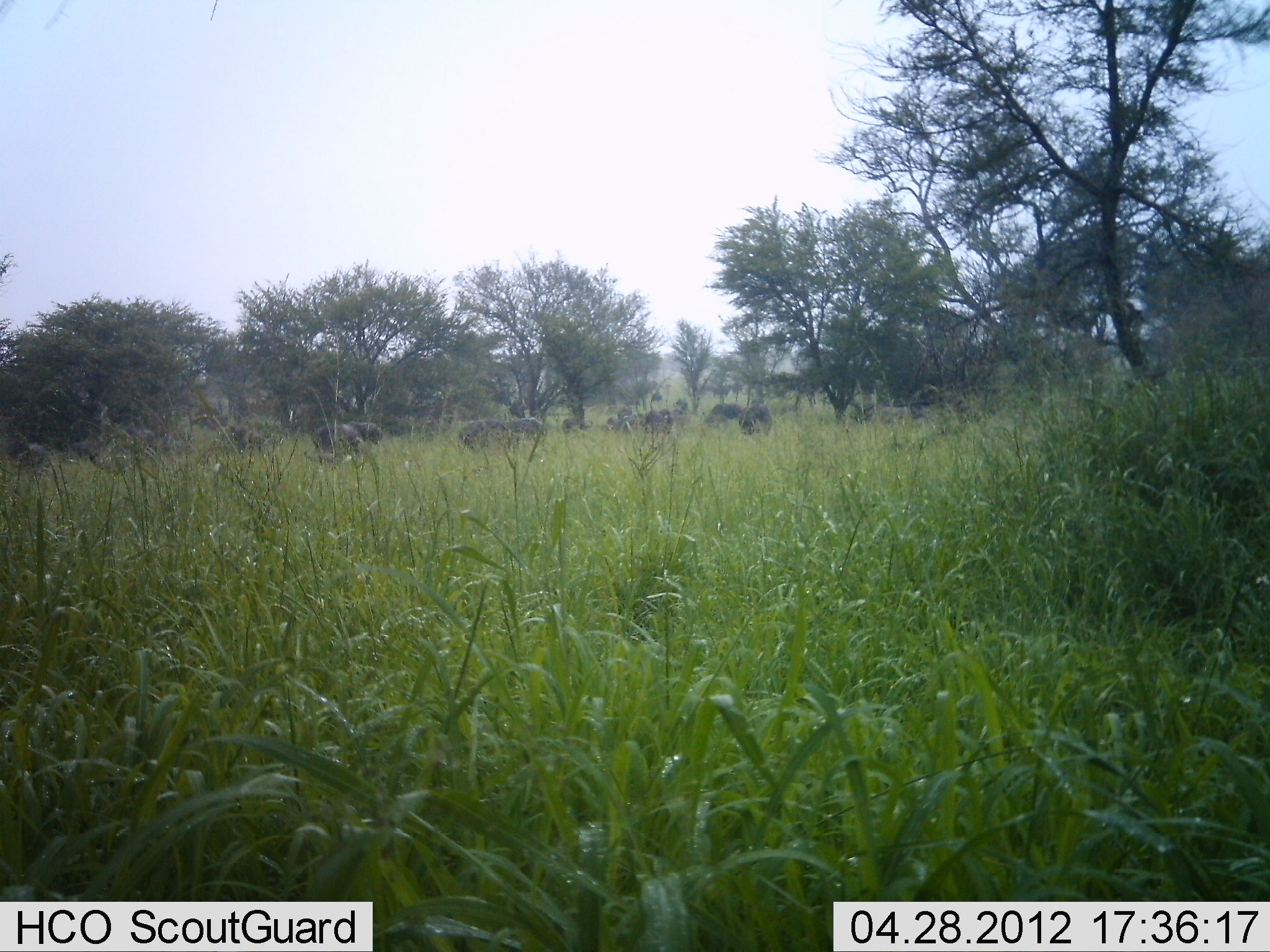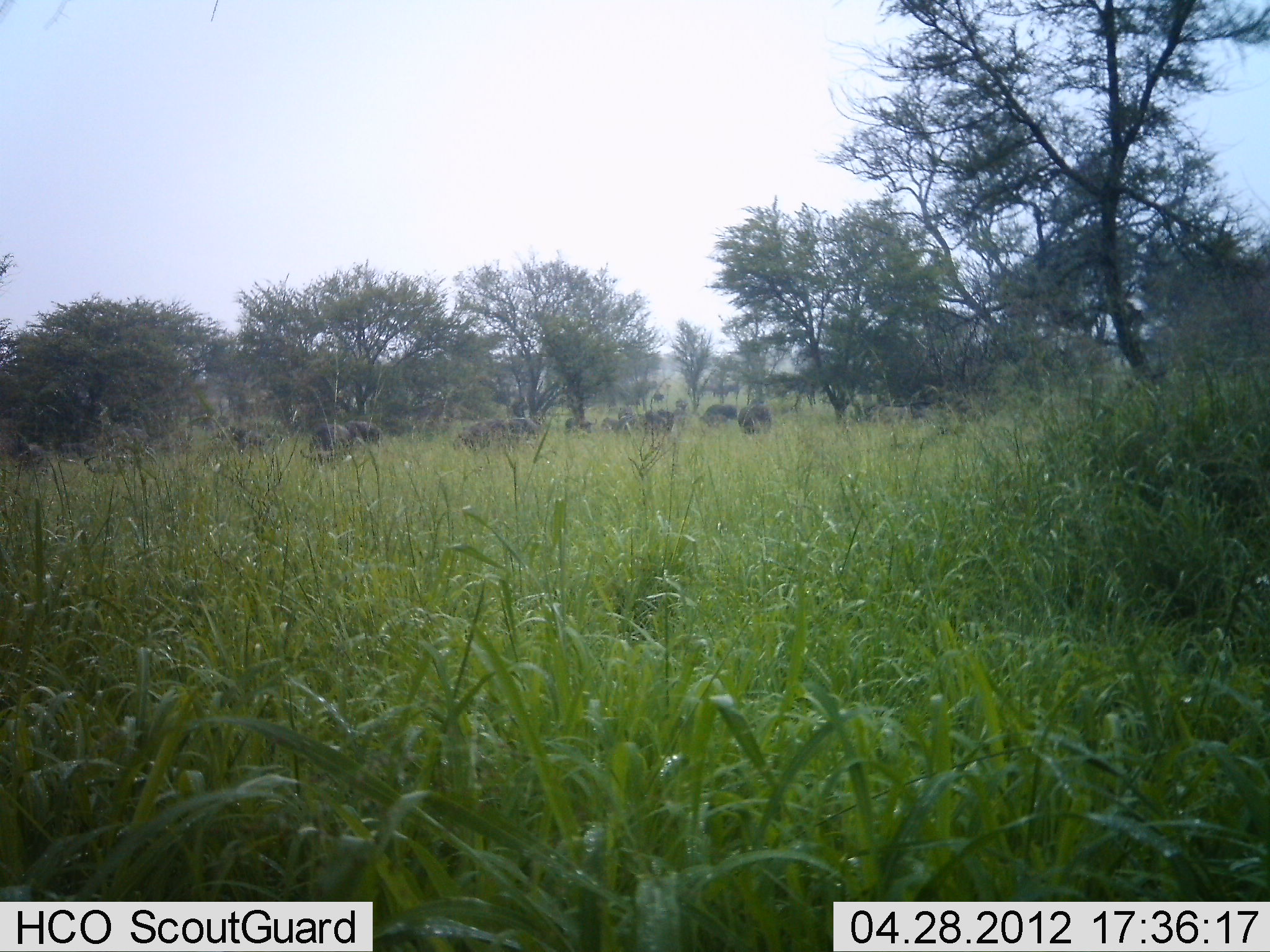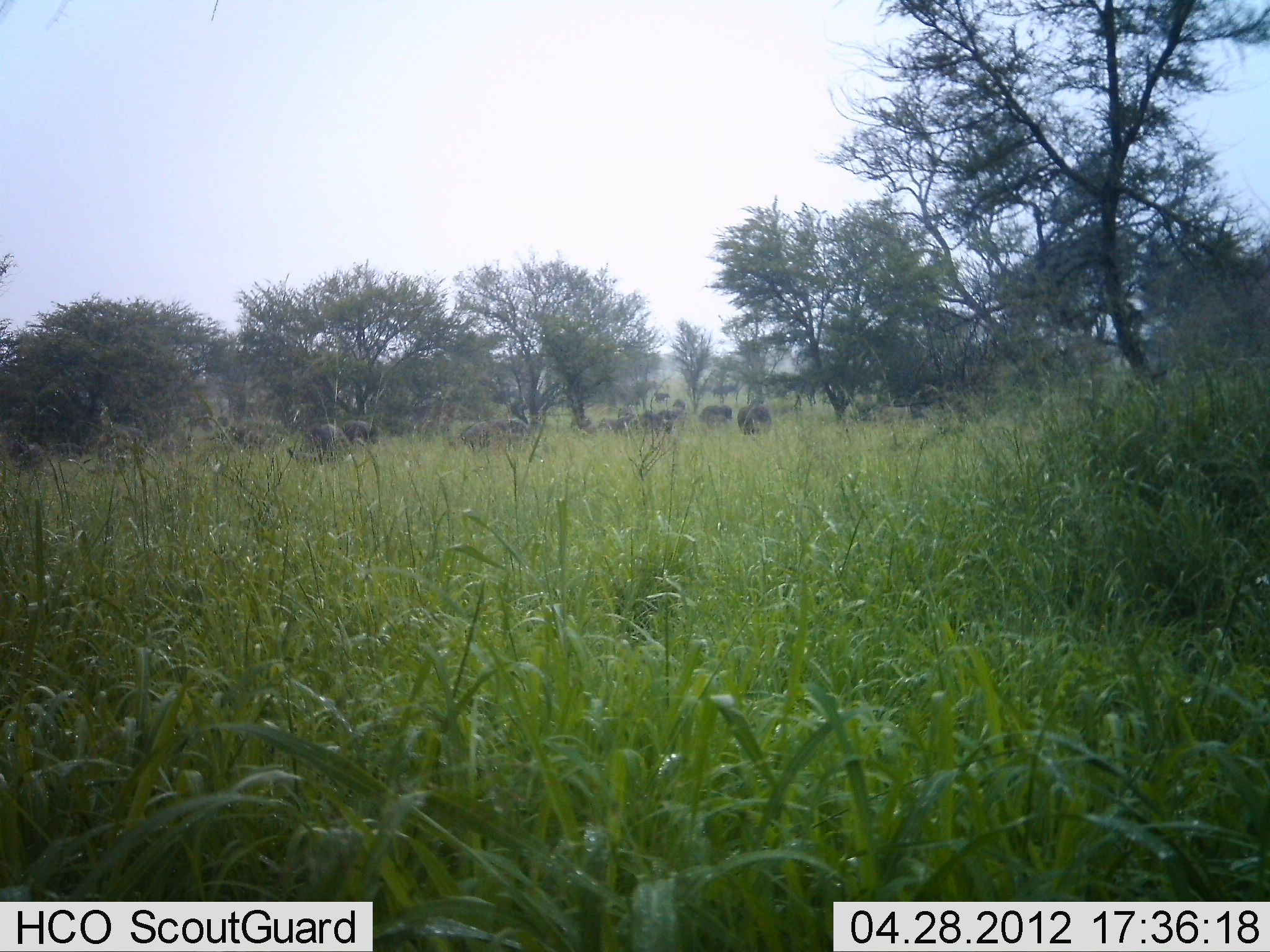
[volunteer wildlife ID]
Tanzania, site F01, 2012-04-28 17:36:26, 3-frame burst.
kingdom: Animalia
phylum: Chordata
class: Mammalia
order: Artiodactyla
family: Bovidae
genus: Syncerus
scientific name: Syncerus caffer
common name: cape buffalo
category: buffalo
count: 11-50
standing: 50%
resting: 8%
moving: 25%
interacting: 0%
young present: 0%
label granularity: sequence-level